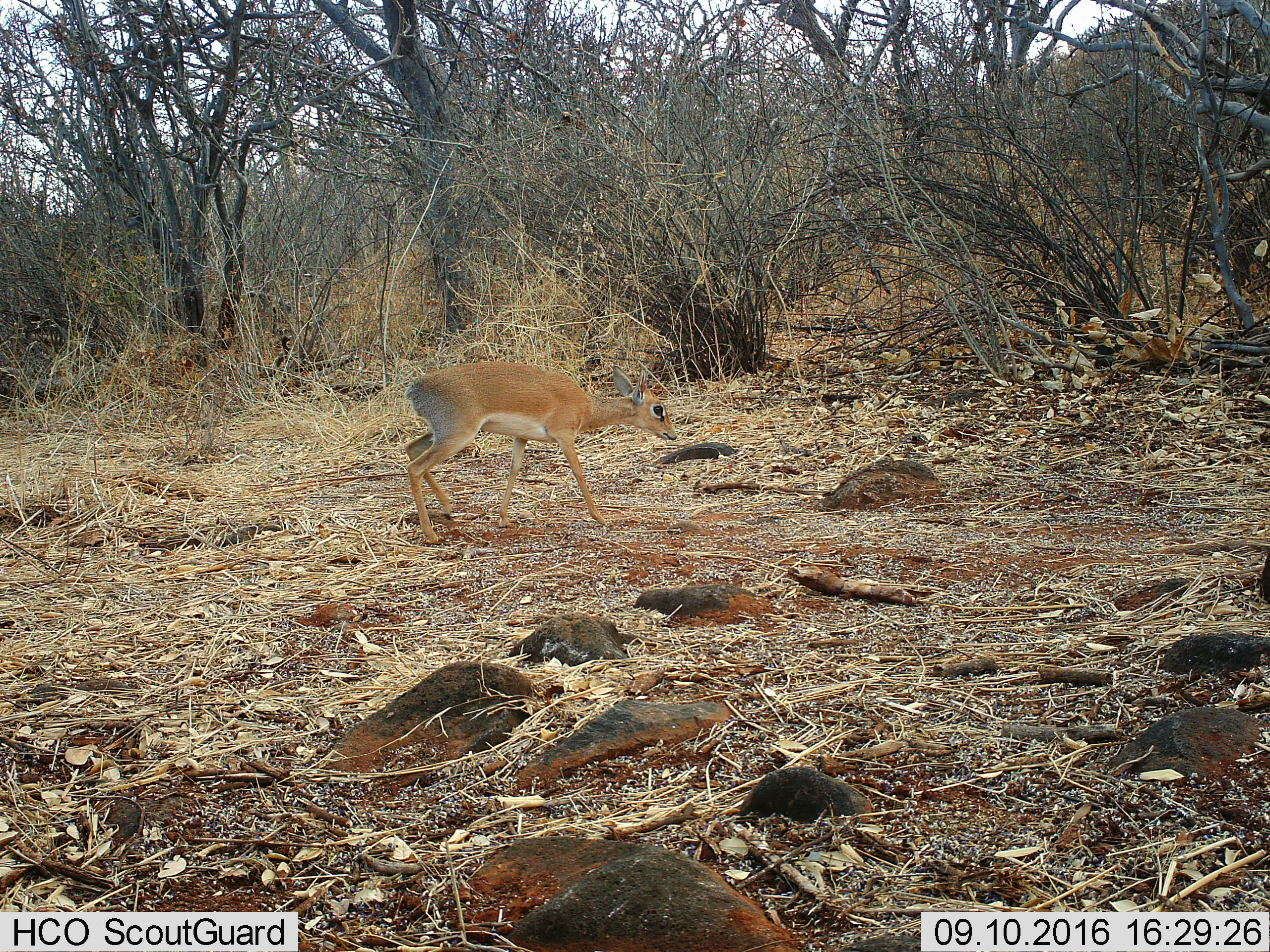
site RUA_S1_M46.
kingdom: Animalia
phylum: Chordata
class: Mammalia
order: Artiodactyla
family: Bovidae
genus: Madoqua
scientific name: Madoqua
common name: dik-dik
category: dikdik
Dikdik (dik-dik) (Madoqua), count 1. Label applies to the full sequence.